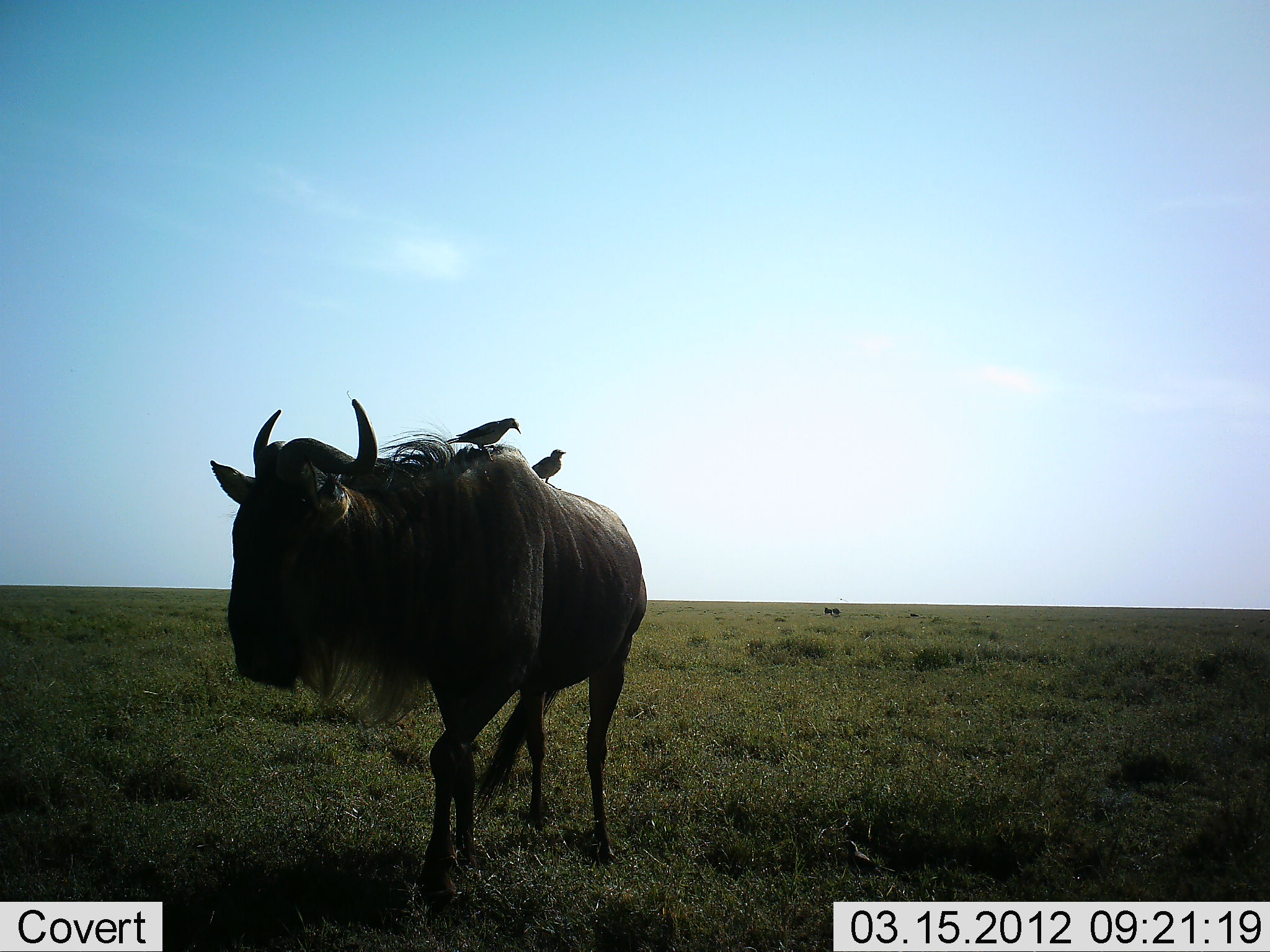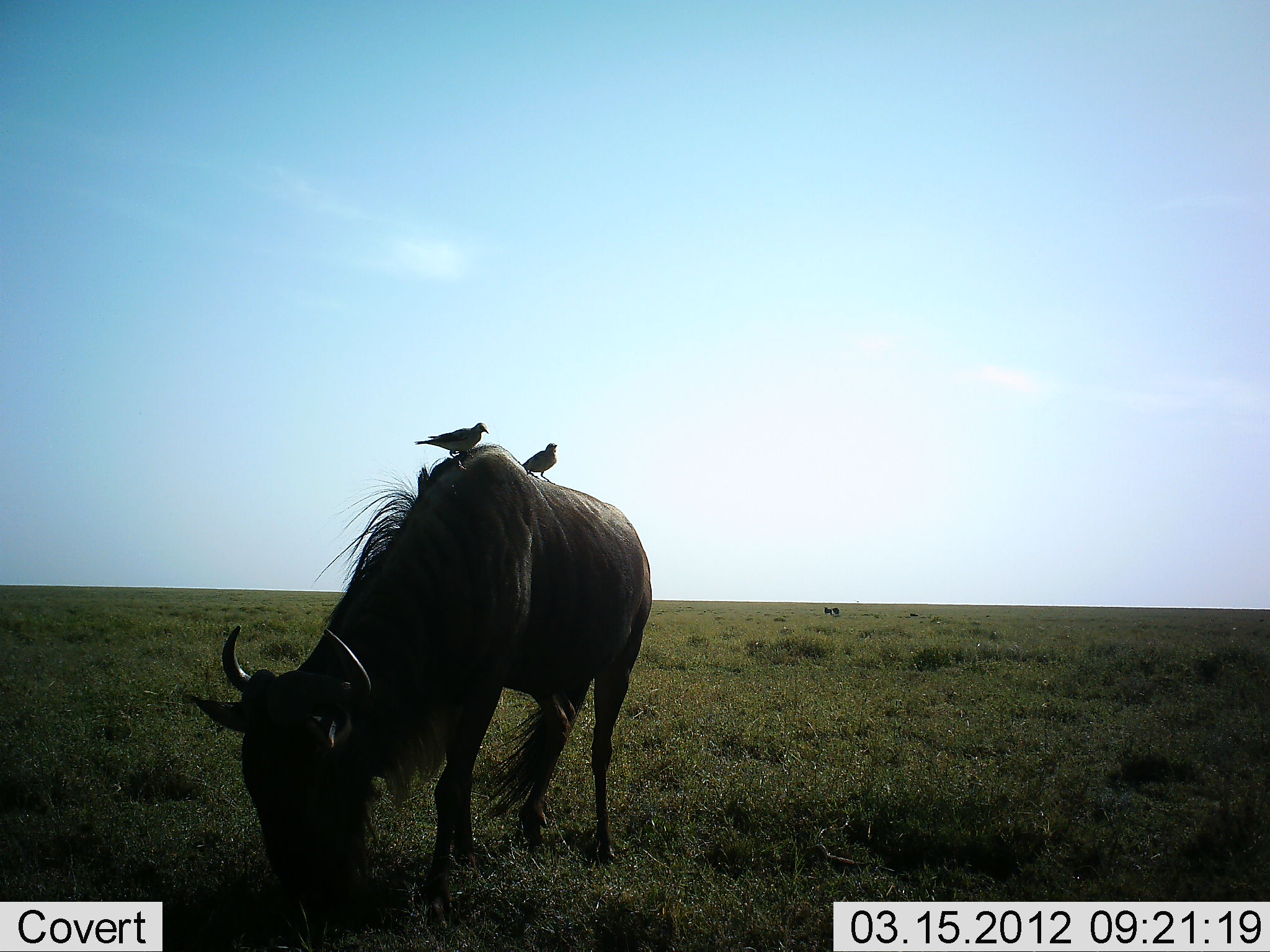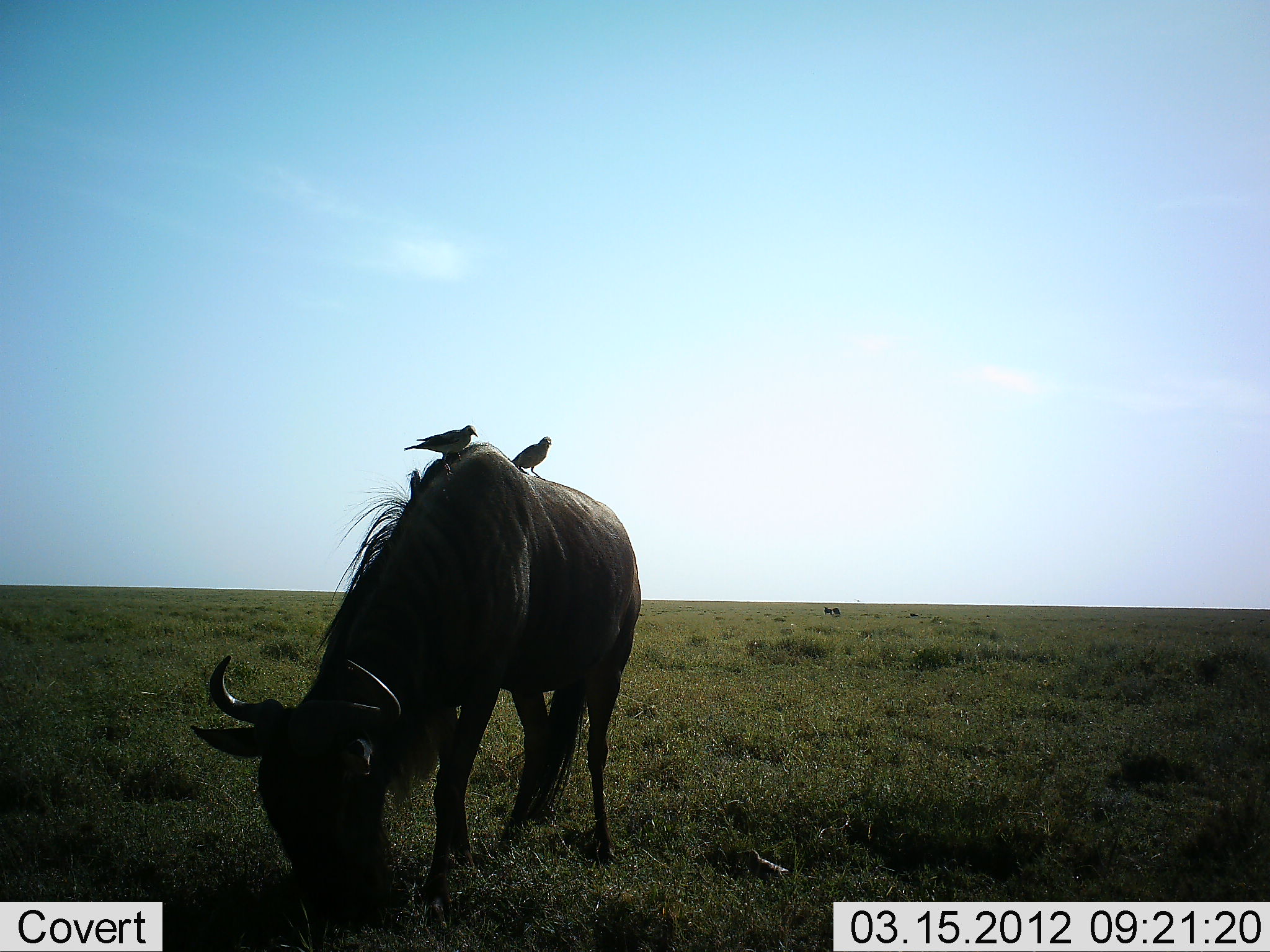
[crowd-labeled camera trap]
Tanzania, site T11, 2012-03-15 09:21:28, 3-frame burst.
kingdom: Animalia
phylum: Chordata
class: Aves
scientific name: Aves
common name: bird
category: otherbird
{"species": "otherbird (bird) (Aves)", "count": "2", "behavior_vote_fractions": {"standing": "73%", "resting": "27%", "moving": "18%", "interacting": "9%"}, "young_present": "0%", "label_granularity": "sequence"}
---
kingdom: Animalia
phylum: Chordata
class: Mammalia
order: Artiodactyla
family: Bovidae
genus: Connochaetes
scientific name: Connochaetes taurinus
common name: blue wildebeest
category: wildebeest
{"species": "wildebeest (blue wildebeest) (Connochaetes taurinus)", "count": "1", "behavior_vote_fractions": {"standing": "36%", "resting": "0%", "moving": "0%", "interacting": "0%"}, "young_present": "0%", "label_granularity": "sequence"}